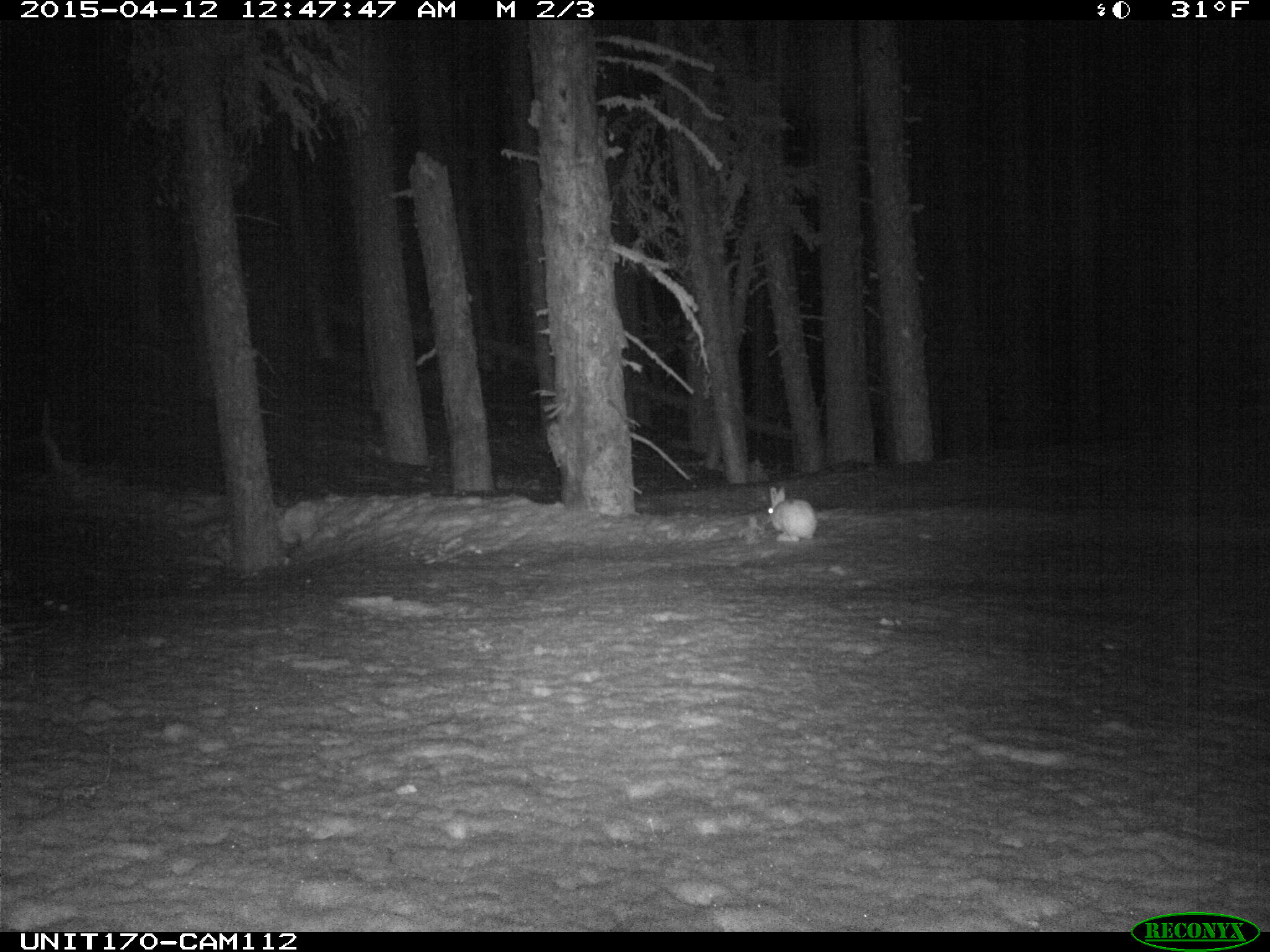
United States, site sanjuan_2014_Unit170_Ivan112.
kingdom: Animalia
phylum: Chordata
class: Mammalia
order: Lagomorpha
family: Leporidae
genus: Lepus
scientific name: Lepus americanus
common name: snowshoe hare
Lepus americanus (snowshoe hare).